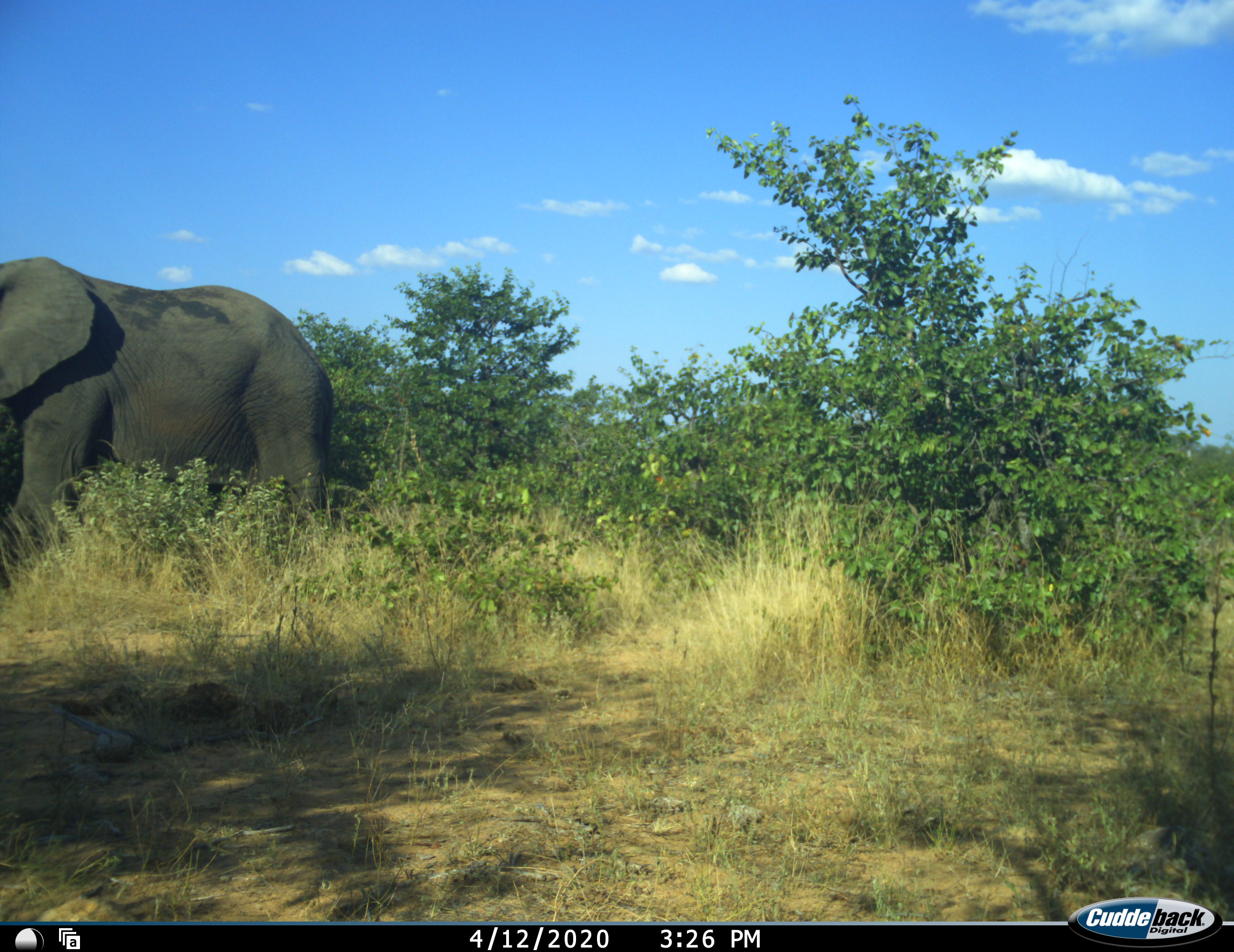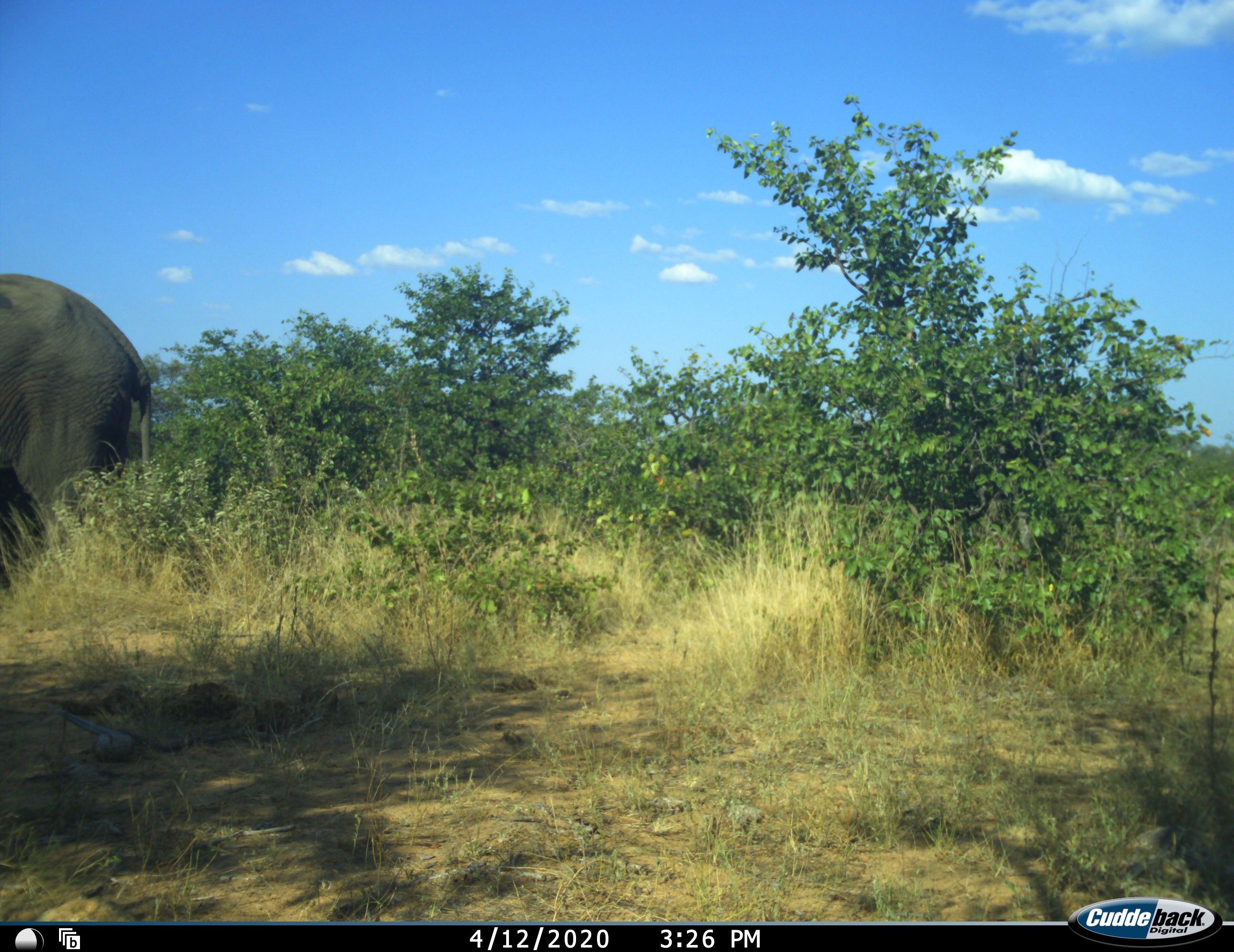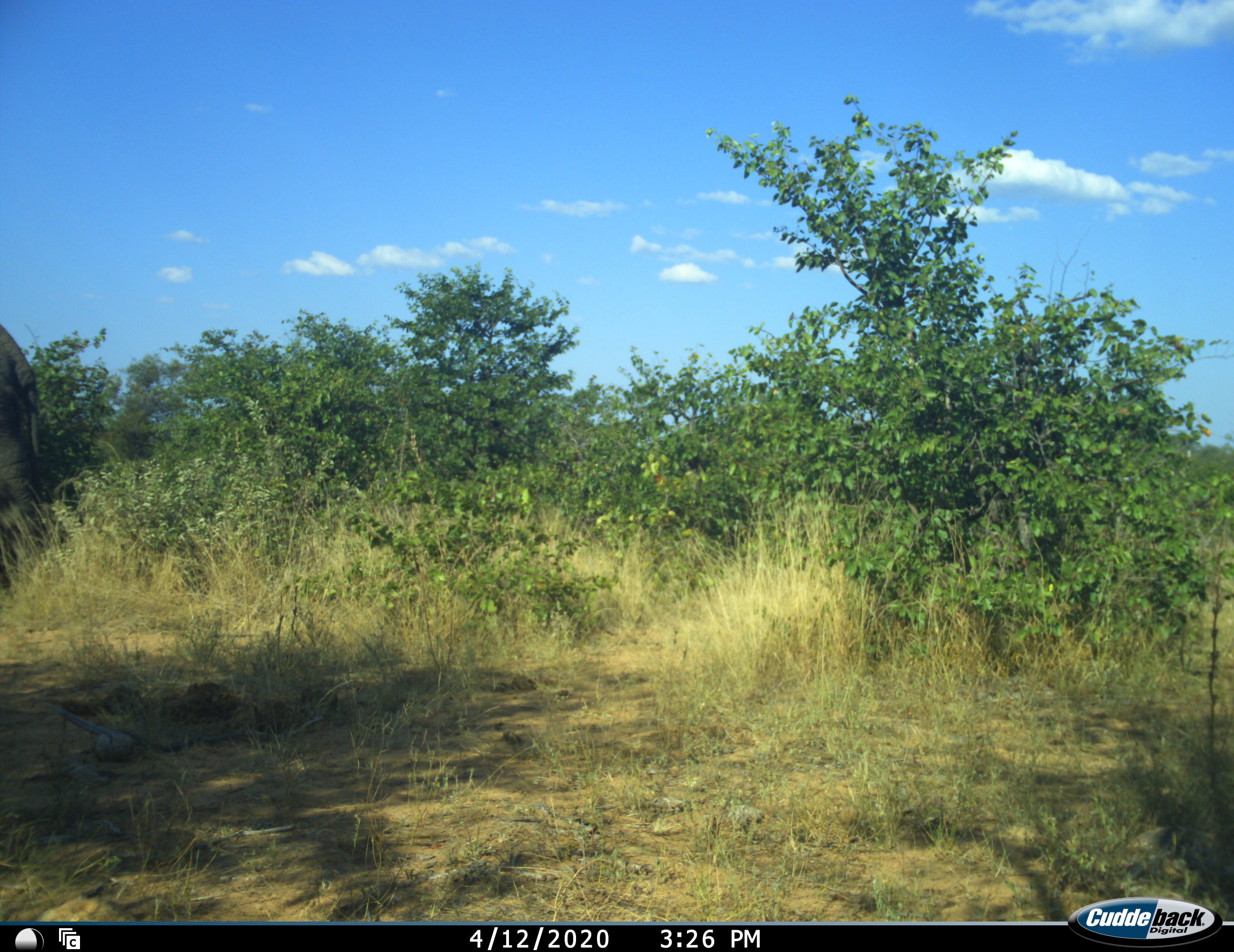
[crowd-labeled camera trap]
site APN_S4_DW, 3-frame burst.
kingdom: Animalia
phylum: Chordata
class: Mammalia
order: Proboscidea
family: Elephantidae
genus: Loxodonta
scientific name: Loxodonta africana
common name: african bush elephant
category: elephant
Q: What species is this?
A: Elephant (african bush elephant) (Loxodonta africana).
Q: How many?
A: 1.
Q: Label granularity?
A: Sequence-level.